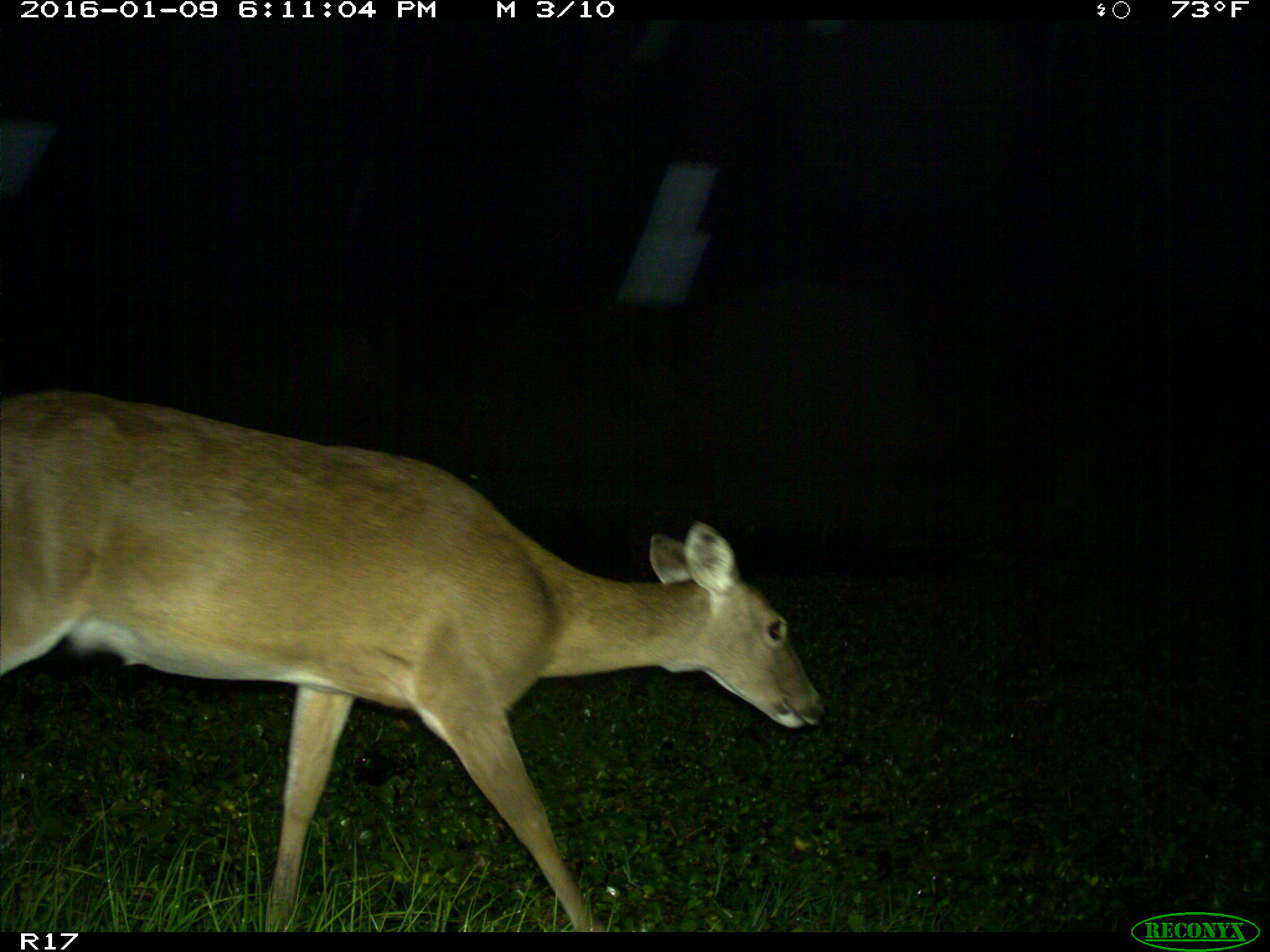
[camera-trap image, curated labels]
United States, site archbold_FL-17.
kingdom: Animalia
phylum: Chordata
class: Mammalia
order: Artiodactyla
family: Cervidae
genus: Odocoileus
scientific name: Odocoileus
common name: deer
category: unidentified deer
Unidentified deer (deer) (Odocoileus).